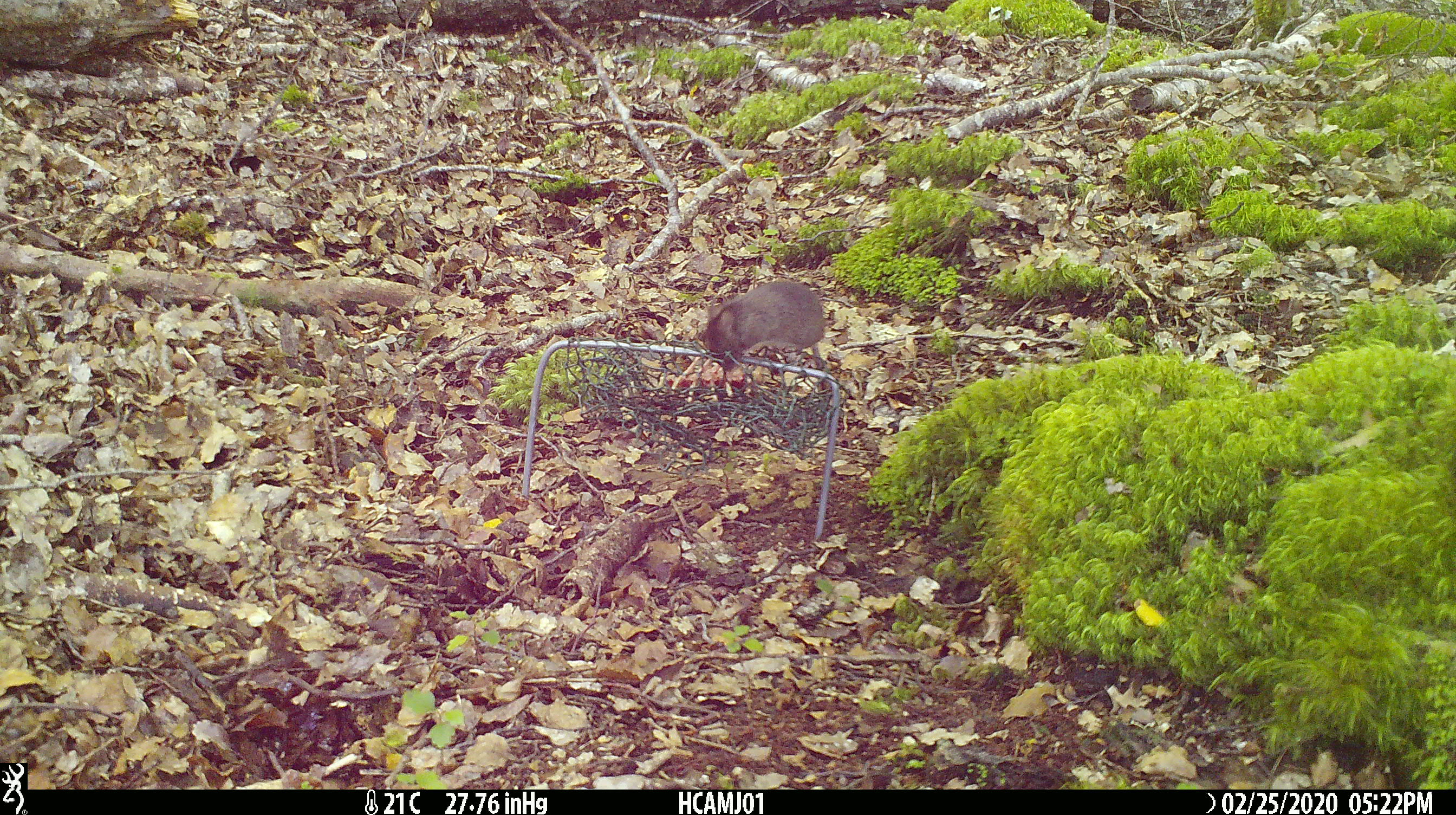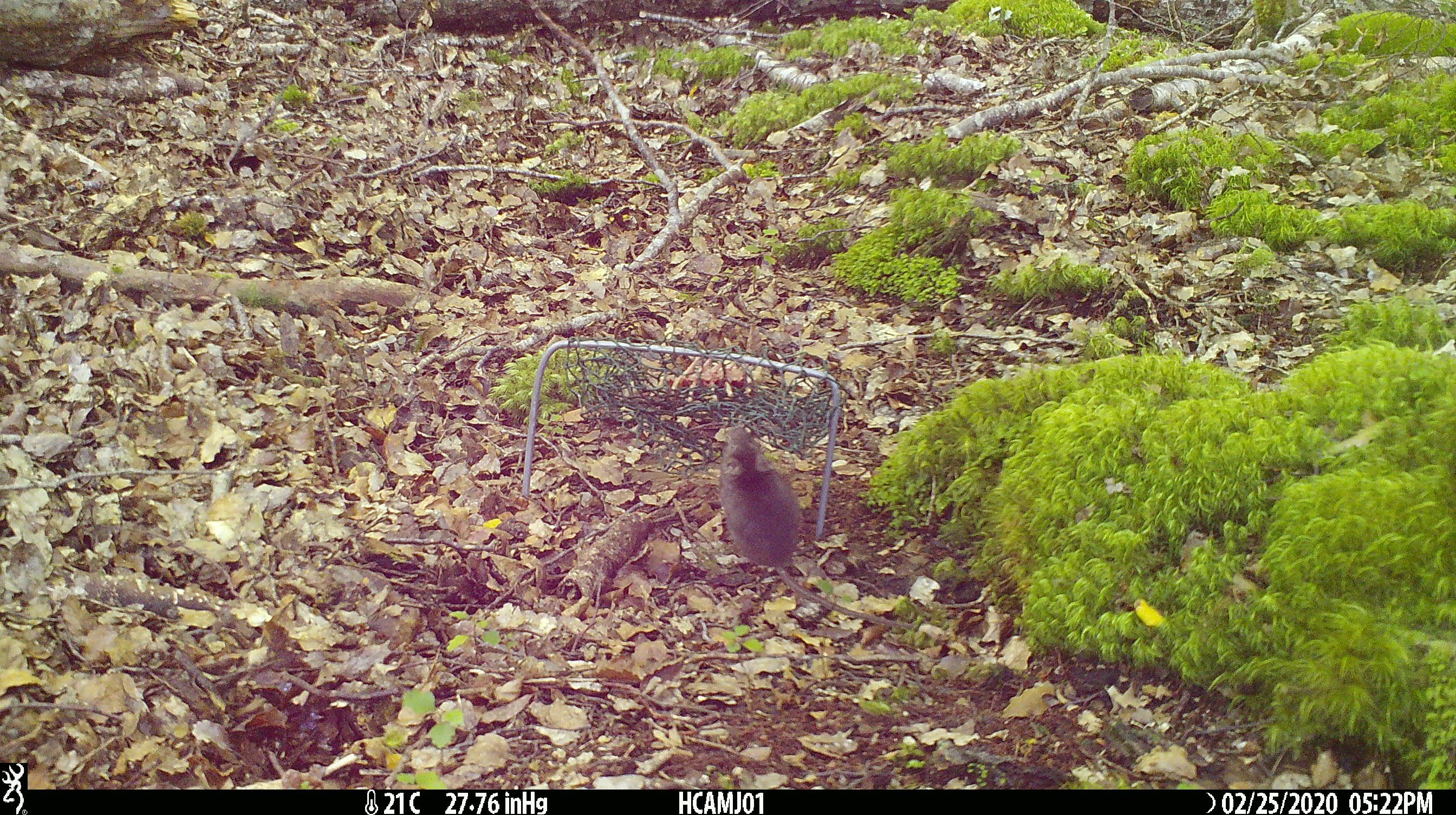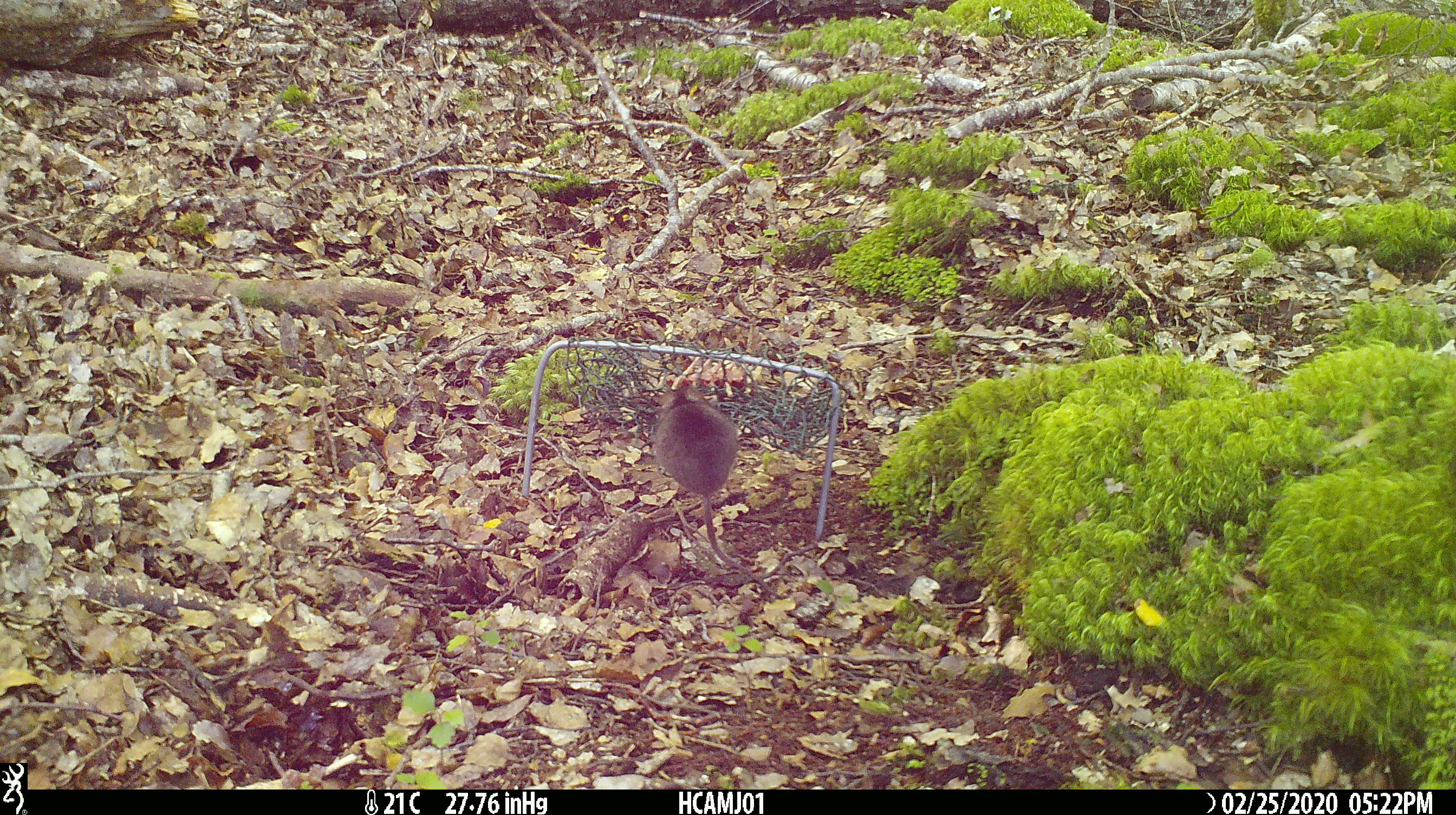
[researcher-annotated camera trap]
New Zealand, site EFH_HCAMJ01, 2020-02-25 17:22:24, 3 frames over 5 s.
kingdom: Animalia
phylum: Chordata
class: Mammalia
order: Rodentia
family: Muridae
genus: Mus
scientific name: Mus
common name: mouse